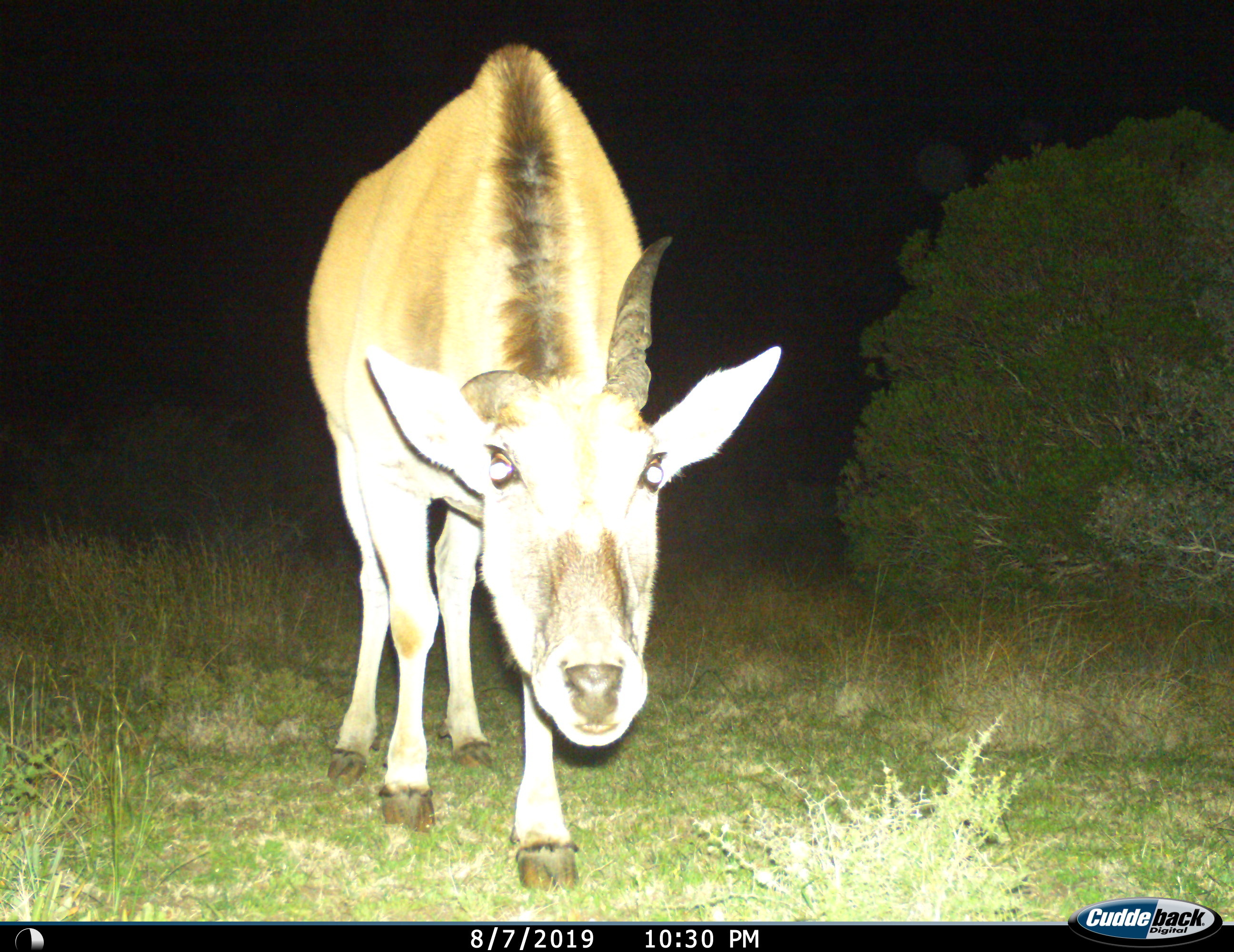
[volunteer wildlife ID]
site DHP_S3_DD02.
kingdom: Animalia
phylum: Chordata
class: Mammalia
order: Artiodactyla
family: Bovidae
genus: Tragelaphus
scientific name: Tragelaphus oryx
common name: eland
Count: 1.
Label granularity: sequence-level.